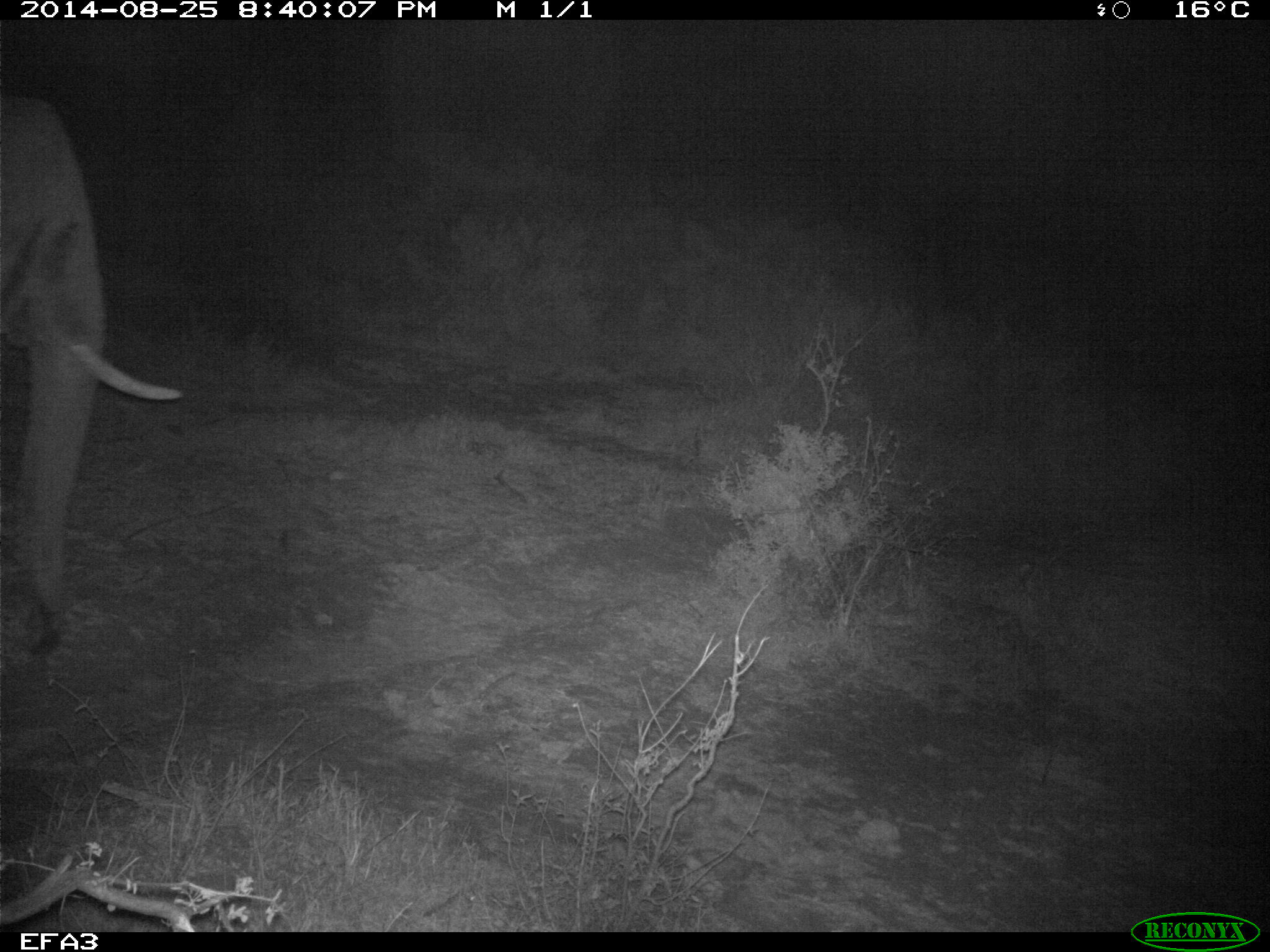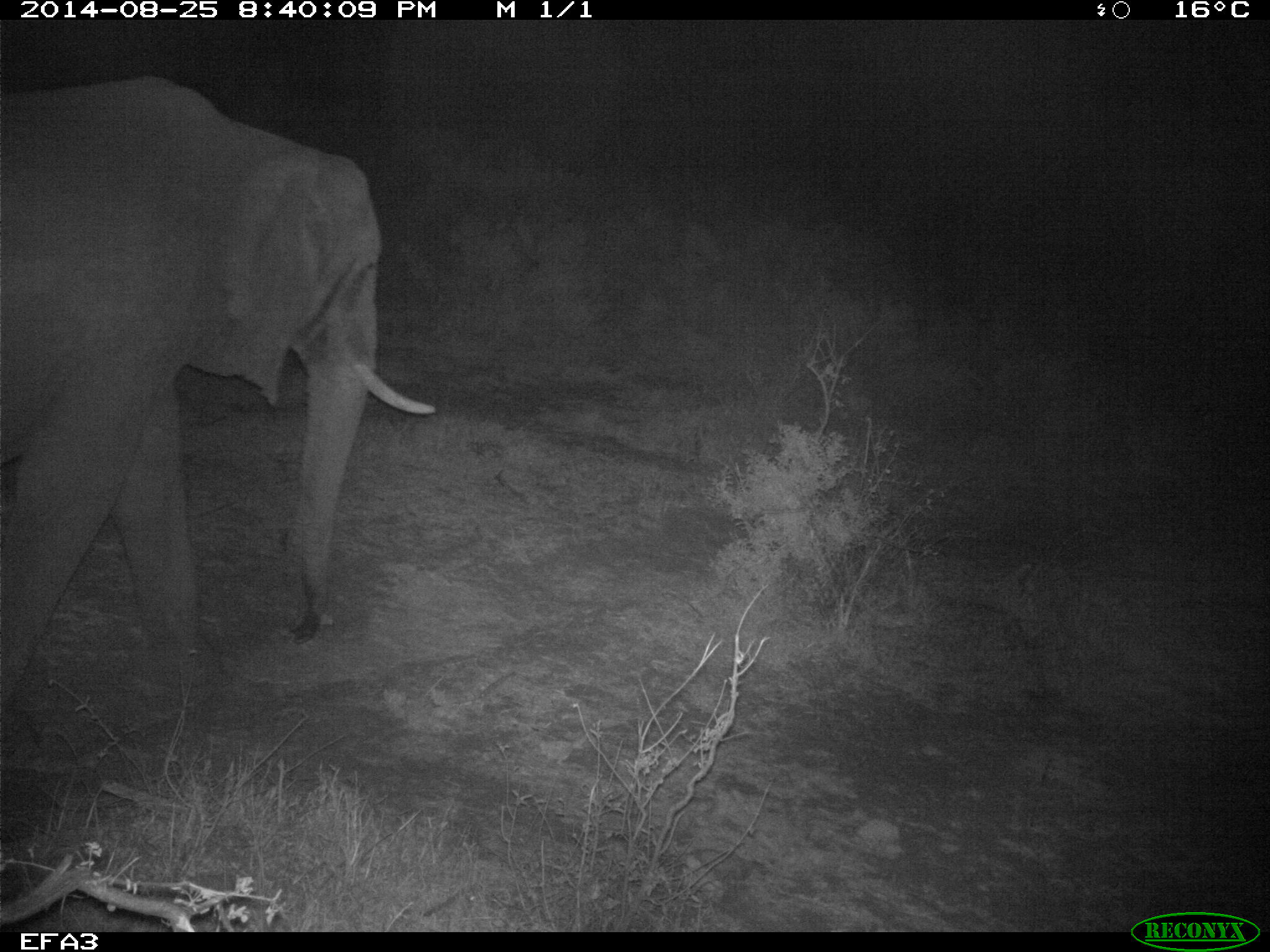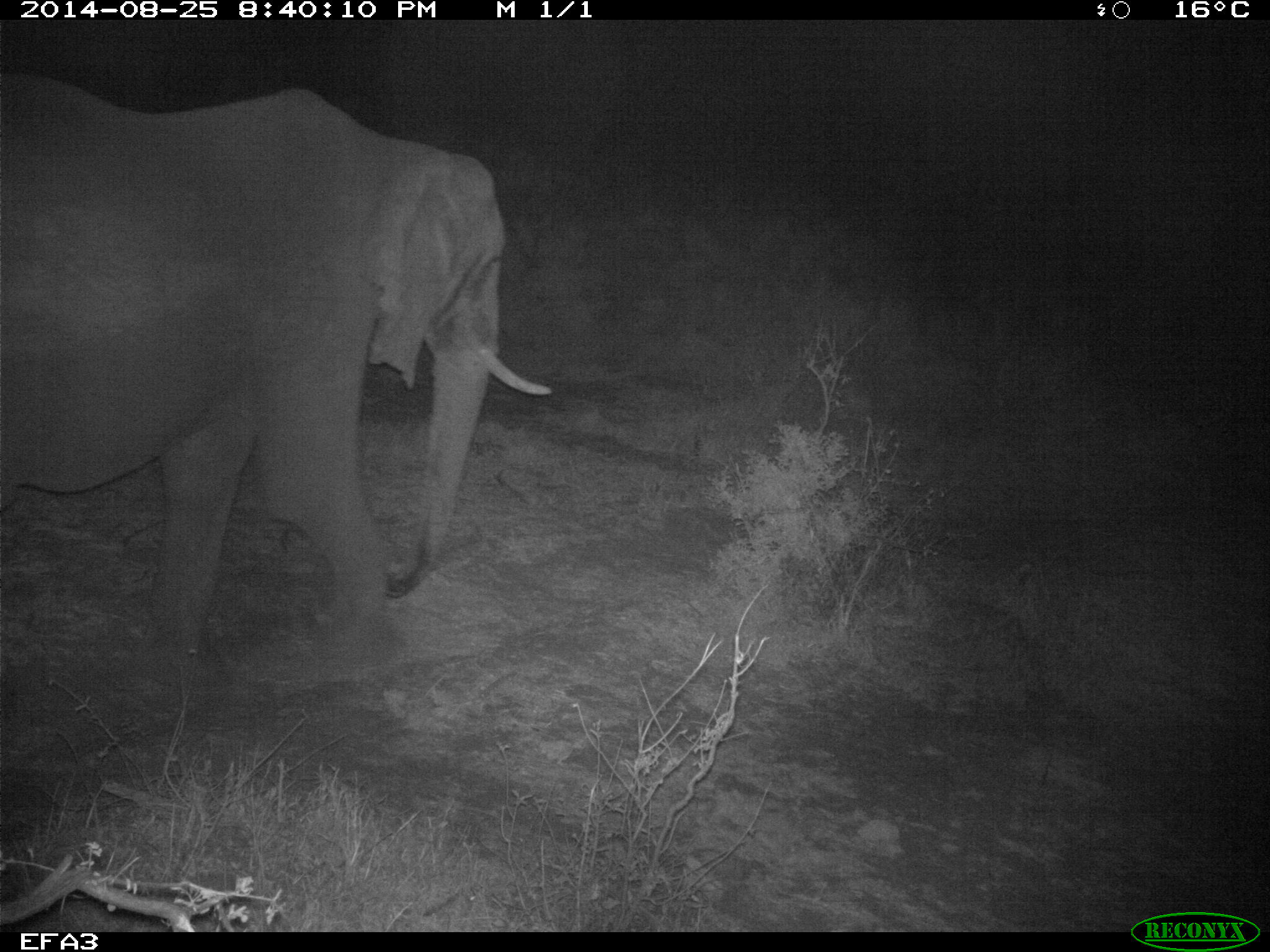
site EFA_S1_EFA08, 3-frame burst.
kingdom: Animalia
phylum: Chordata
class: Mammalia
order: Proboscidea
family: Elephantidae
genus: Loxodonta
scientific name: Loxodonta africana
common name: african bush elephant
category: elephant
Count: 1.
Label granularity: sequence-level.